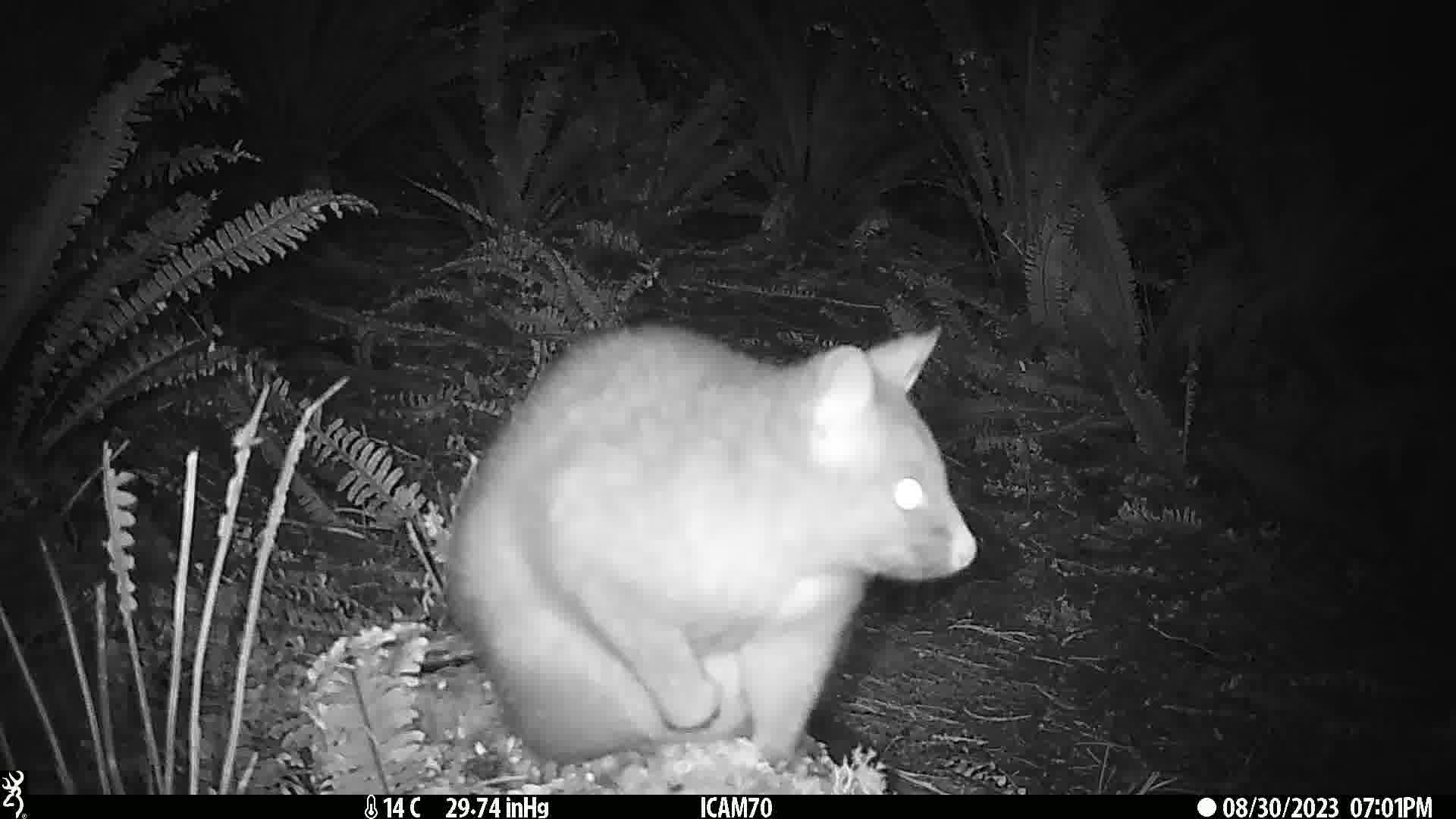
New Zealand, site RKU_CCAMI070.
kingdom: Animalia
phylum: Chordata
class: Mammalia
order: Diprotodontia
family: Phalangeridae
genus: Trichosurus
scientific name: Trichosurus vulpecula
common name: common brushtail possum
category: possum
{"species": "possum (common brushtail possum) (Trichosurus vulpecula)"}